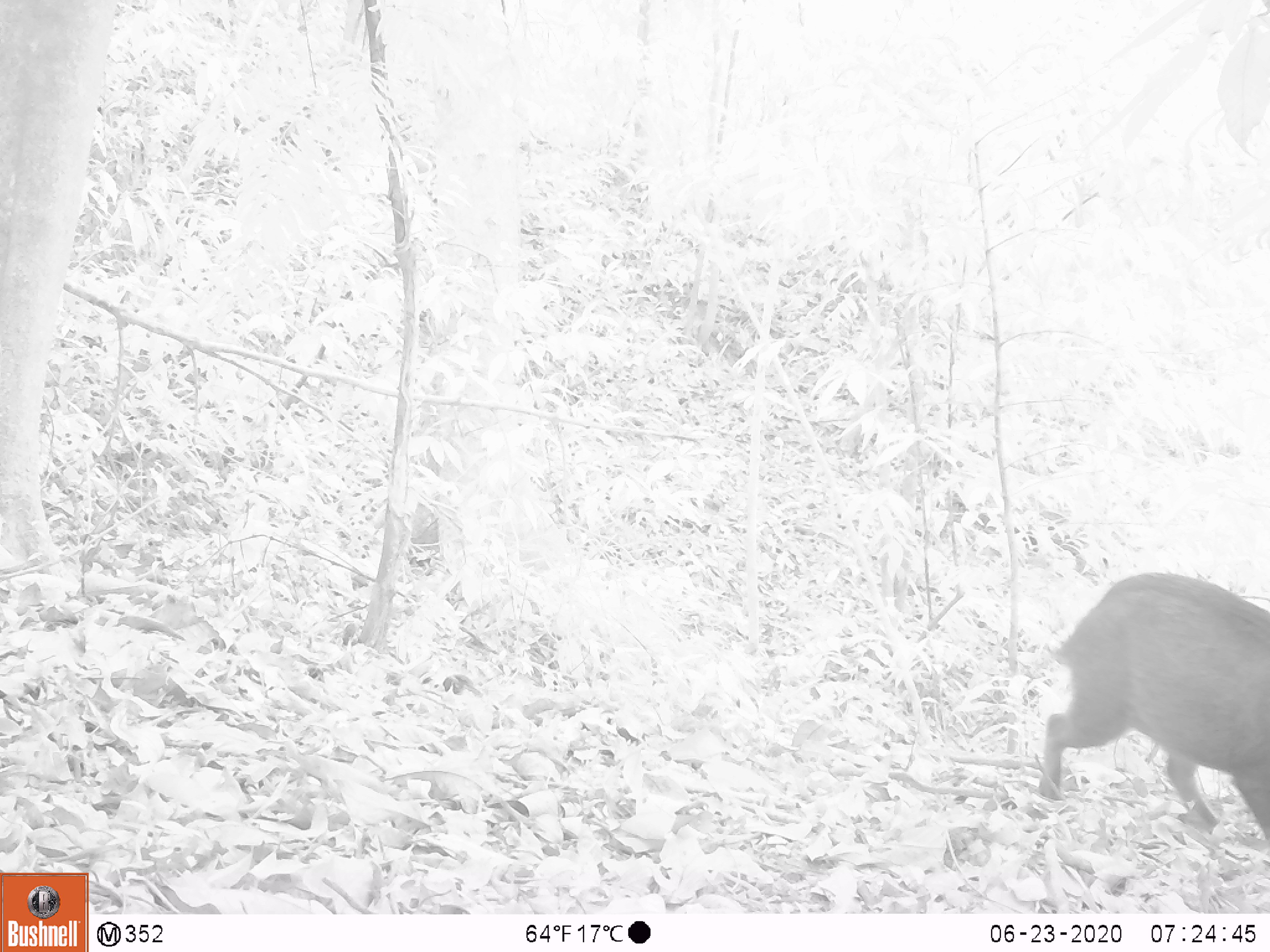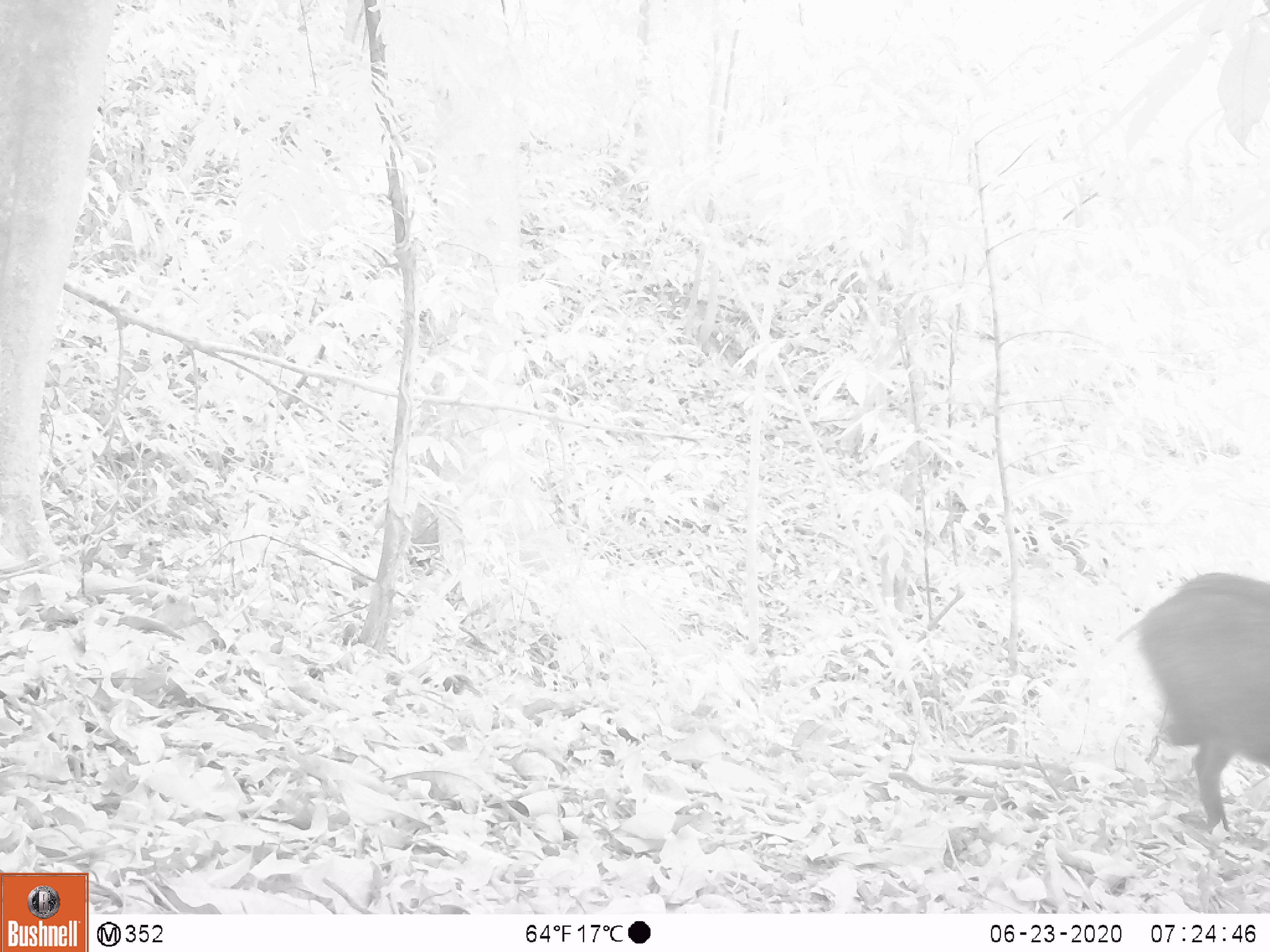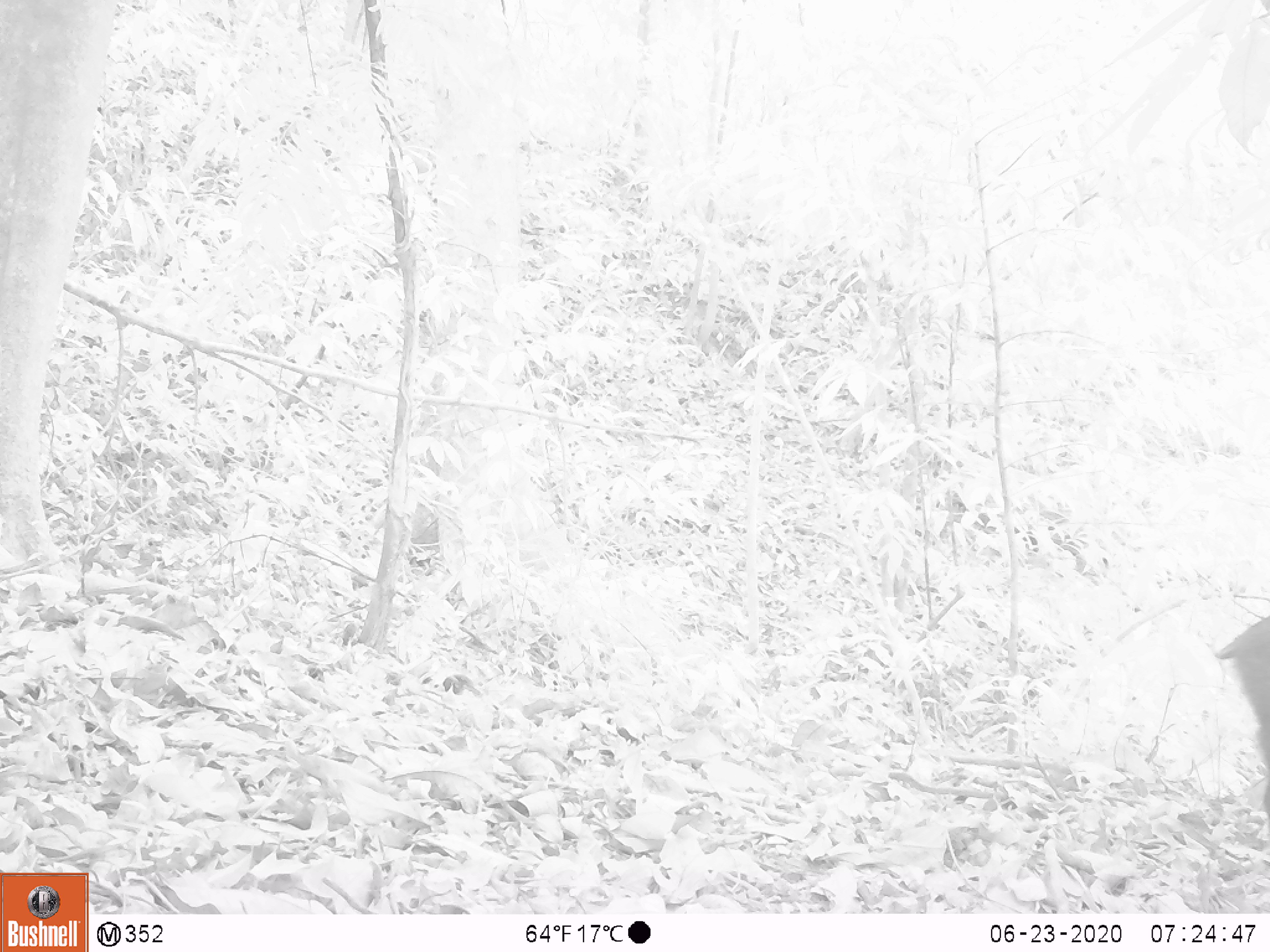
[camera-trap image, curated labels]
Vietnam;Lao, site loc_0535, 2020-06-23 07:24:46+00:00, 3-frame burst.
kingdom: Animalia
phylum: Chordata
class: Mammalia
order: Artiodactyla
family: Suidae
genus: Sus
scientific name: Sus scrofa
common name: eurasian wild pig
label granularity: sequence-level